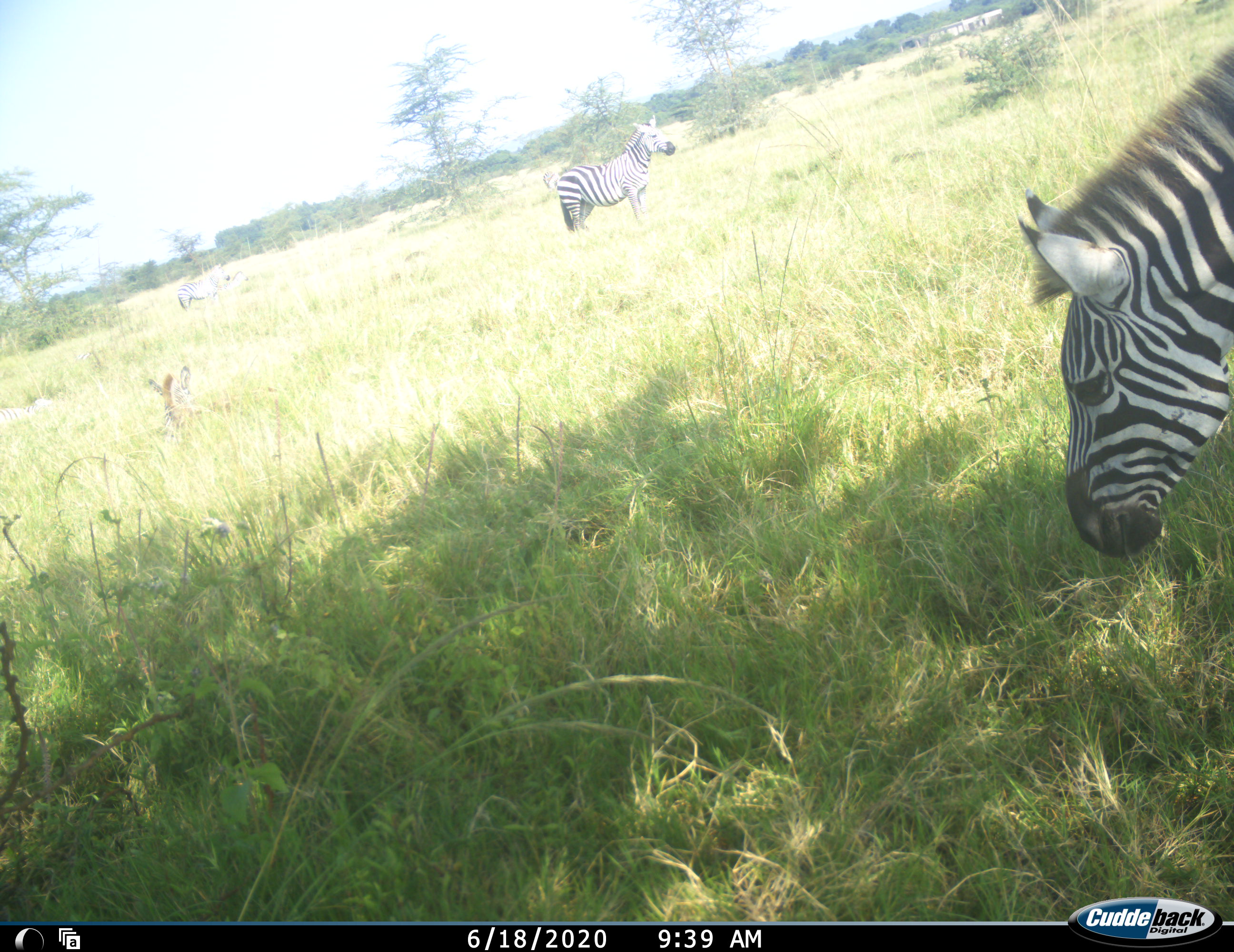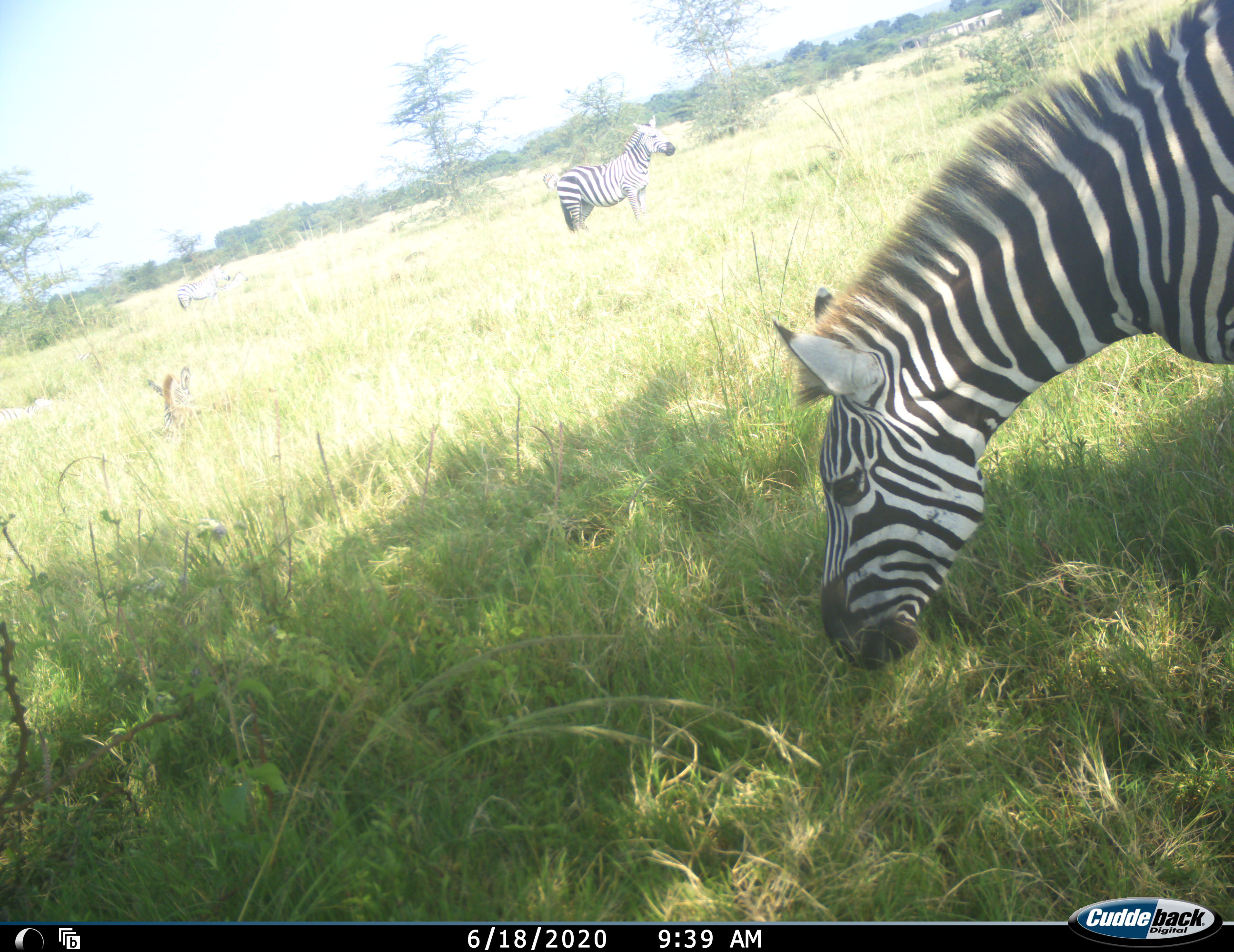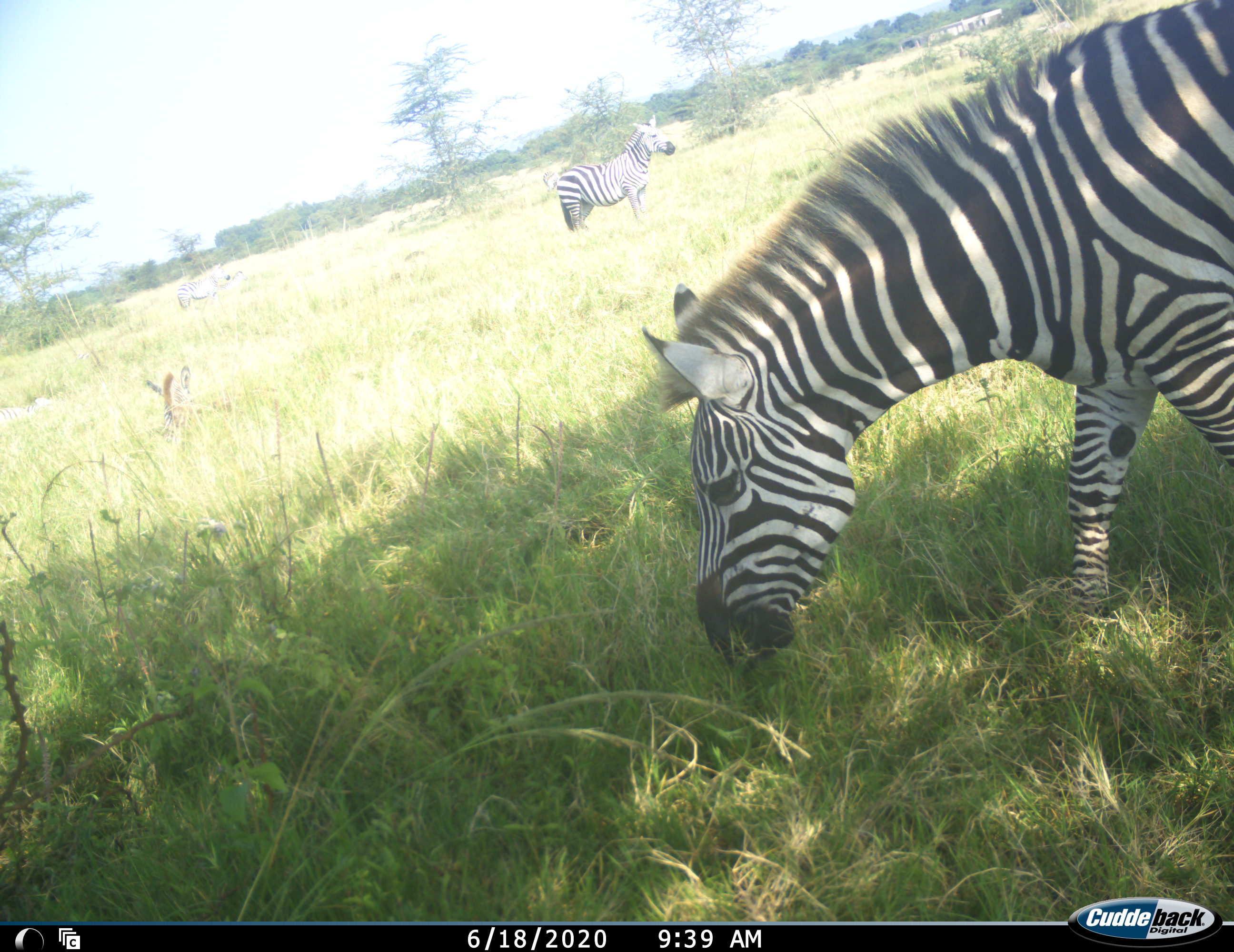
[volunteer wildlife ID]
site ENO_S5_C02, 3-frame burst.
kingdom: Animalia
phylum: Chordata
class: Mammalia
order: Perissodactyla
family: Equidae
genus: Equus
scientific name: Equus quagga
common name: plains zebra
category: zebraplains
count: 3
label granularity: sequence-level